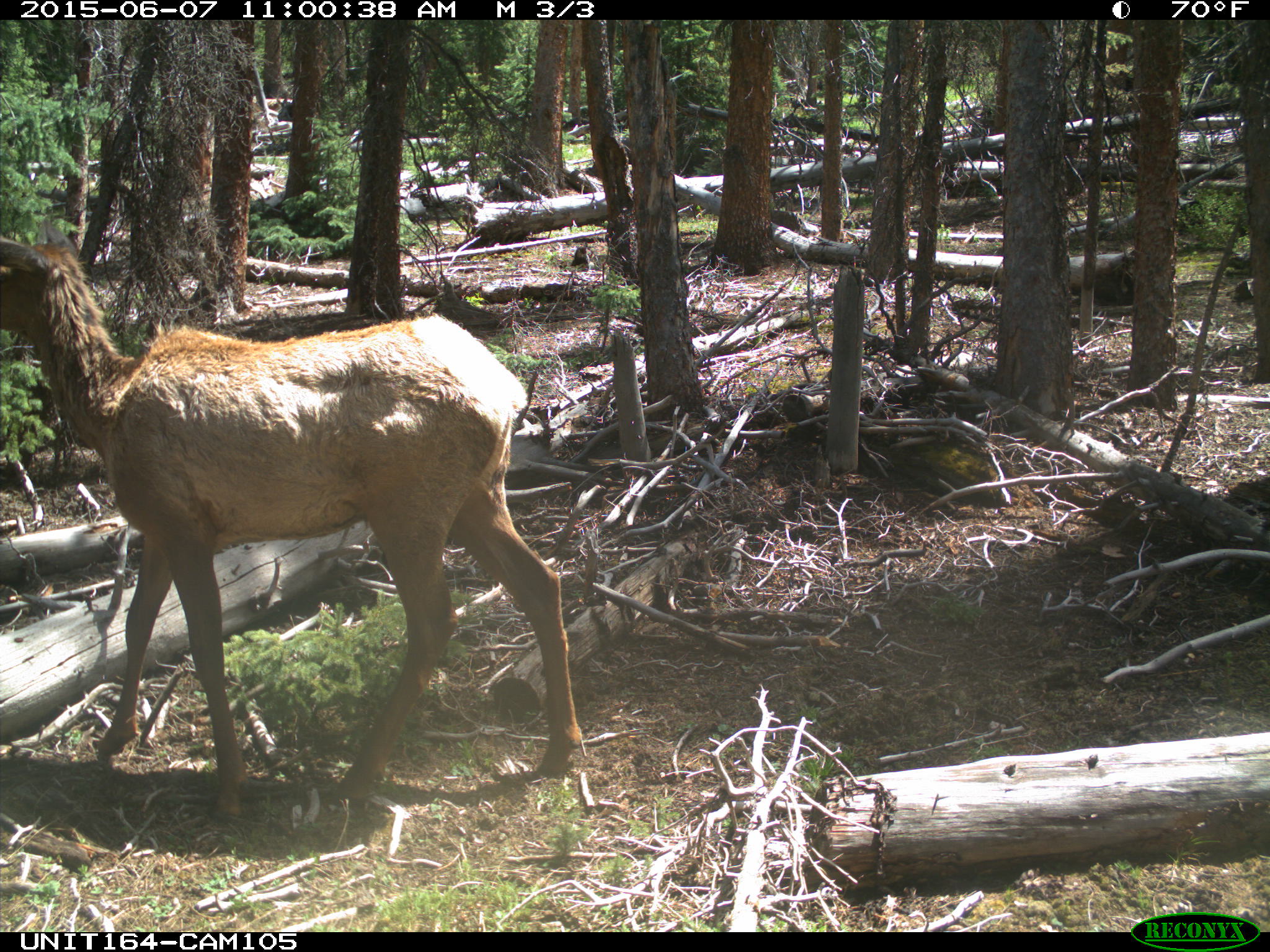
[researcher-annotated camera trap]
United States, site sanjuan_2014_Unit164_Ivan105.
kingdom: Animalia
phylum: Chordata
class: Mammalia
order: Artiodactyla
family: Cervidae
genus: Cervus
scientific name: Cervus elaphus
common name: red deer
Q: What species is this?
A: Cervus elaphus (red deer).